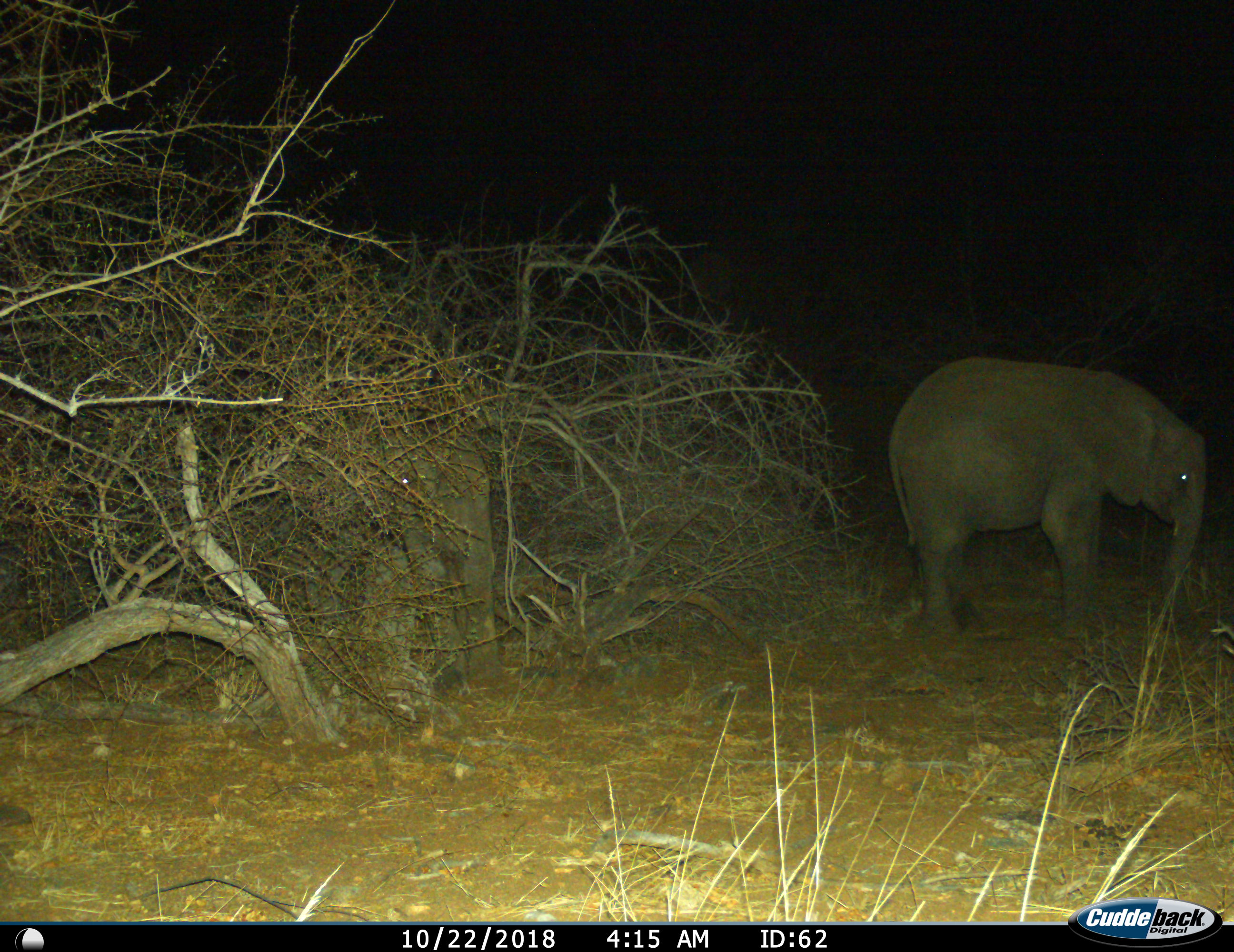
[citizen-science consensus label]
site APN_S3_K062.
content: unidentified animal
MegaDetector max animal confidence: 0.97